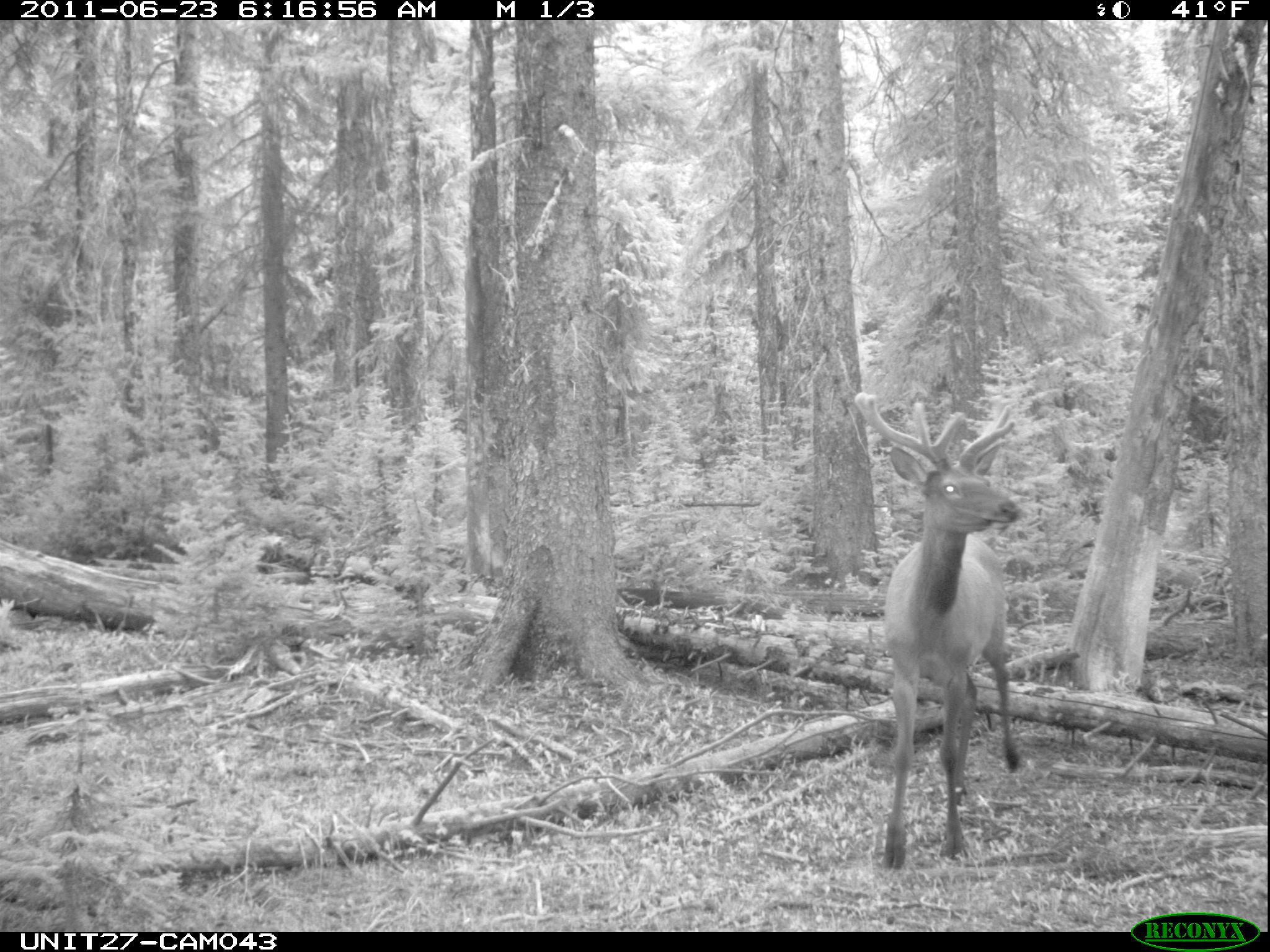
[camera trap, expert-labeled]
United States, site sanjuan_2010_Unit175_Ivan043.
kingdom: Animalia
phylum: Chordata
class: Mammalia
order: Artiodactyla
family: Cervidae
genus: Cervus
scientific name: Cervus elaphus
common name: red deer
Cervus elaphus (red deer).